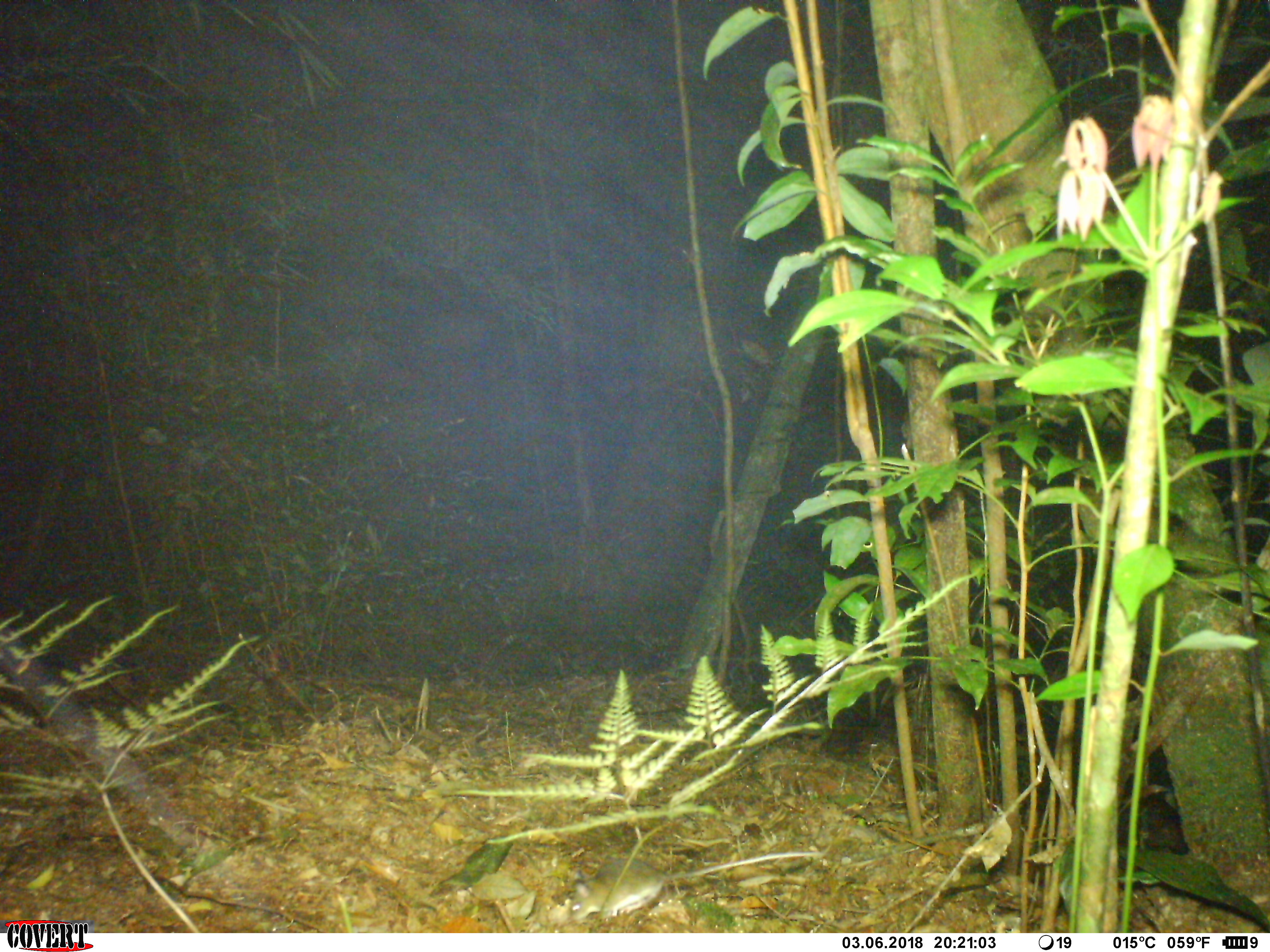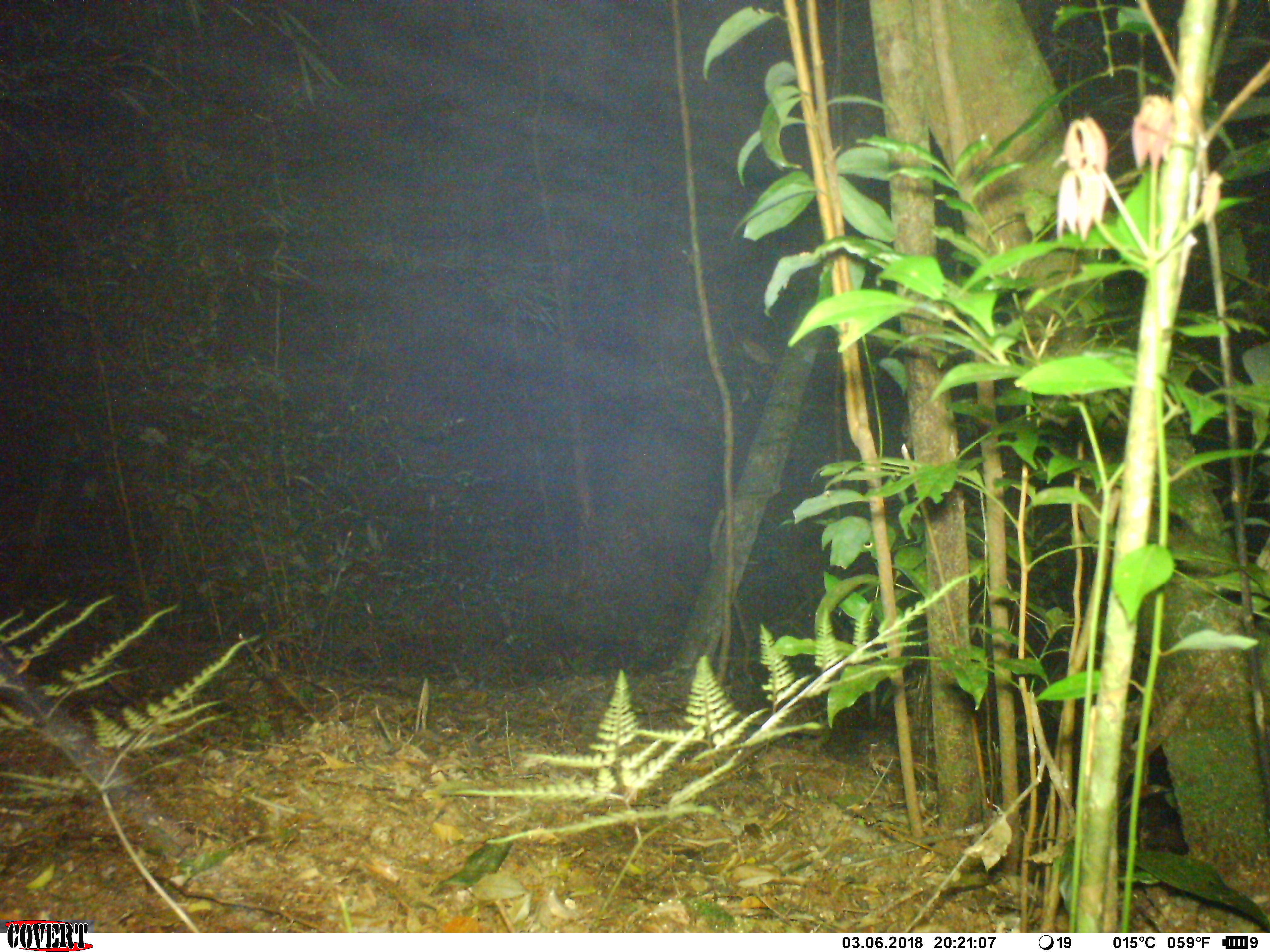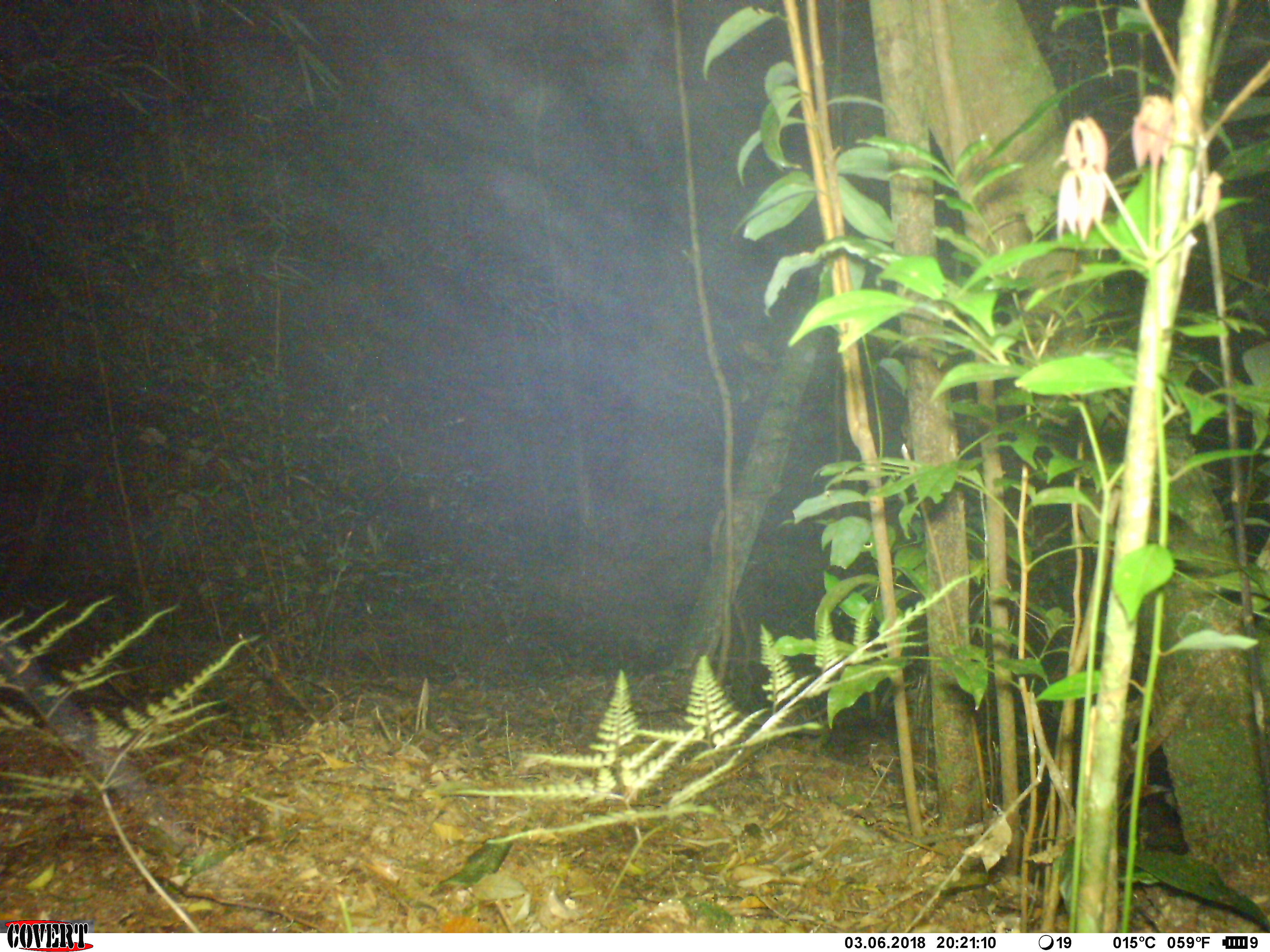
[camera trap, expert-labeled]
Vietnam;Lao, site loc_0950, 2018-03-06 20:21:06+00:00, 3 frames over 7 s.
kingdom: Animalia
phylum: Chordata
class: Mammalia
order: Rodentia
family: Muridae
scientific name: Muridae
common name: old-world mice and rats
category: unidentified murid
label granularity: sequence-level